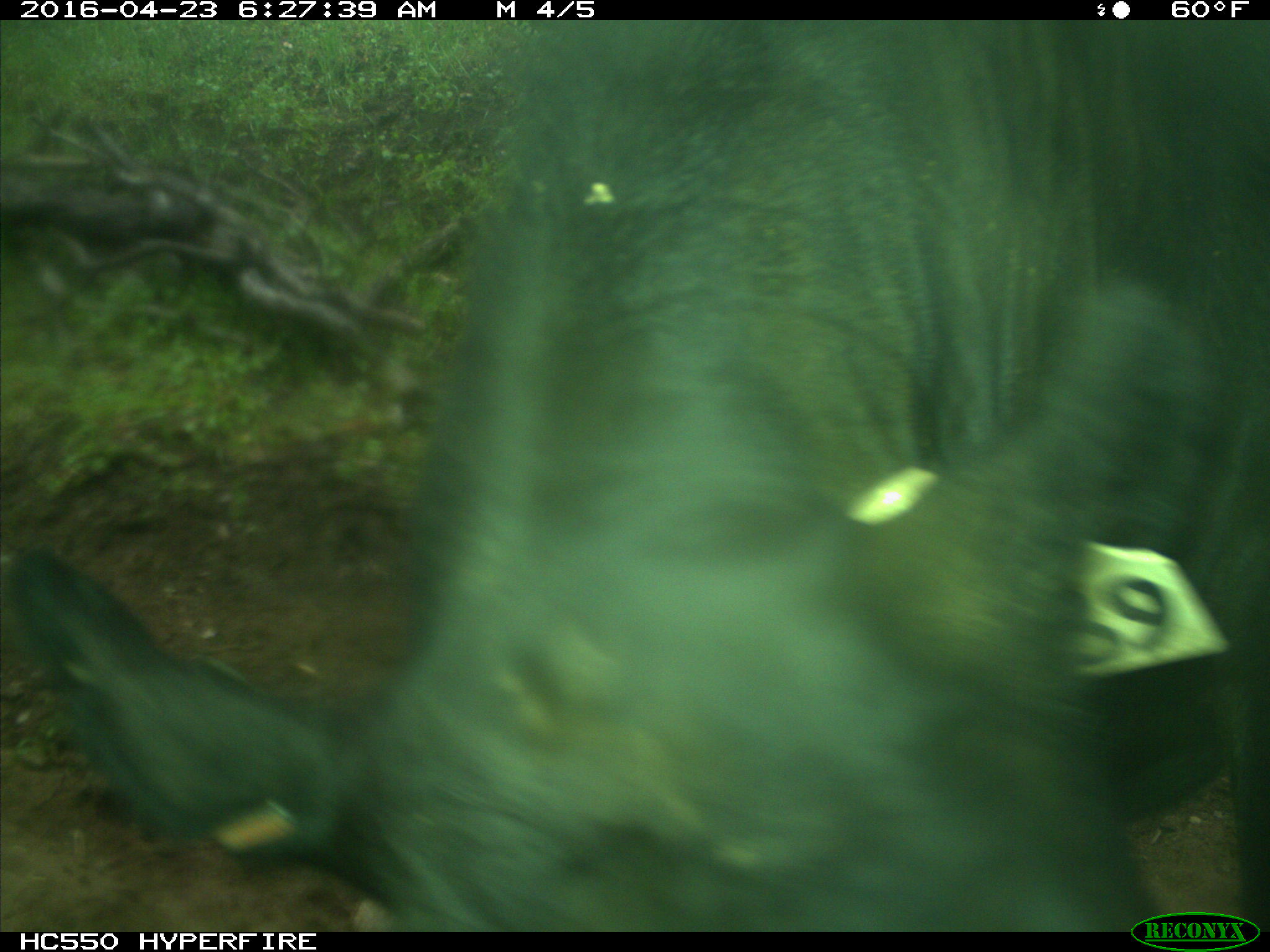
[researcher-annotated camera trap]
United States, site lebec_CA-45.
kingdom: Animalia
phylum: Chordata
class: Mammalia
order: Artiodactyla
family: Bovidae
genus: Bos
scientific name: Bos taurus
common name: domestic cow